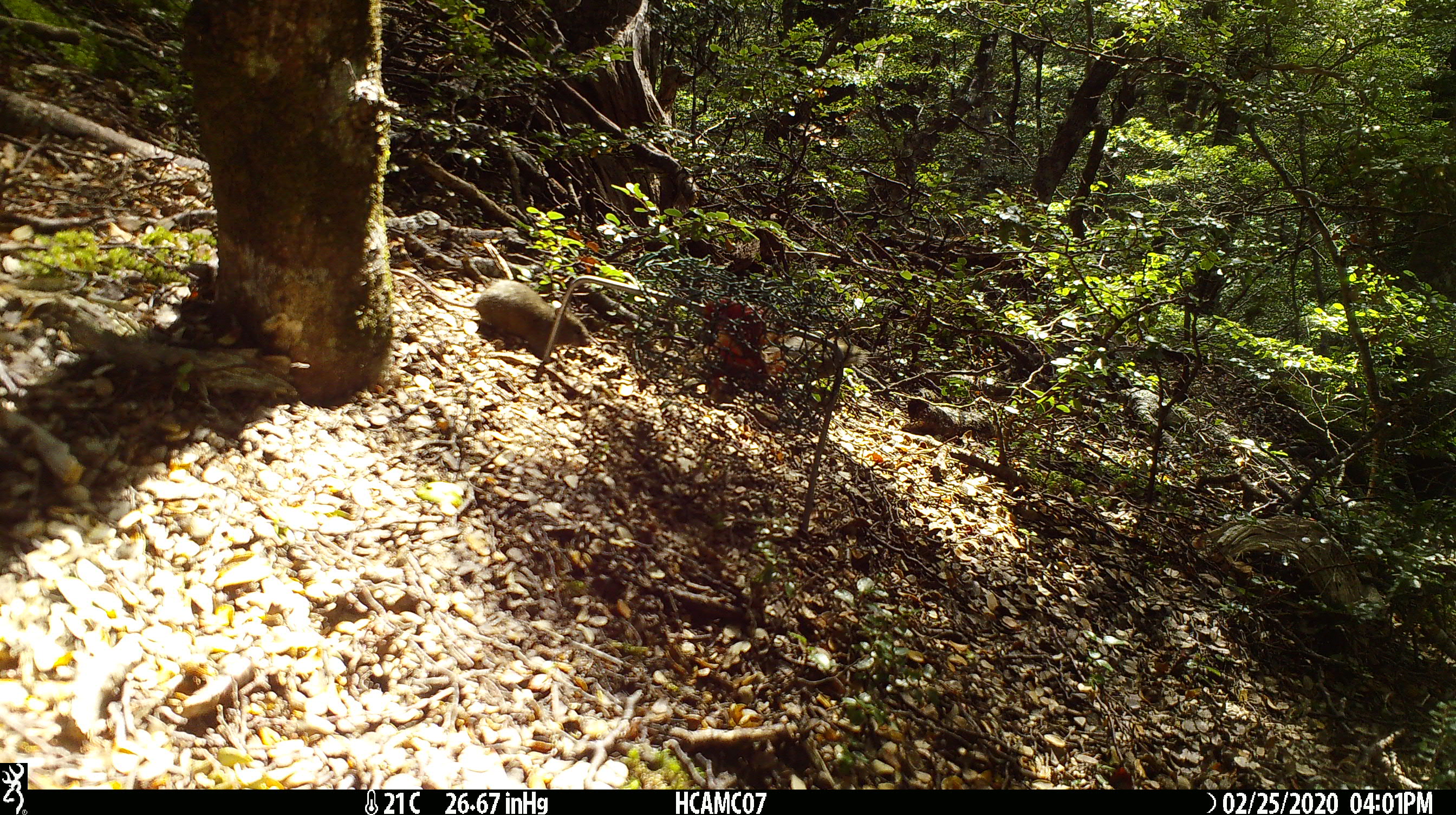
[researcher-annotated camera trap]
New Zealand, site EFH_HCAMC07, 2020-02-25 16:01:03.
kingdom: Animalia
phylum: Chordata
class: Mammalia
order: Rodentia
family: Muridae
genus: Mus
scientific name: Mus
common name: mouse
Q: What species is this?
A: Mouse (Mus).